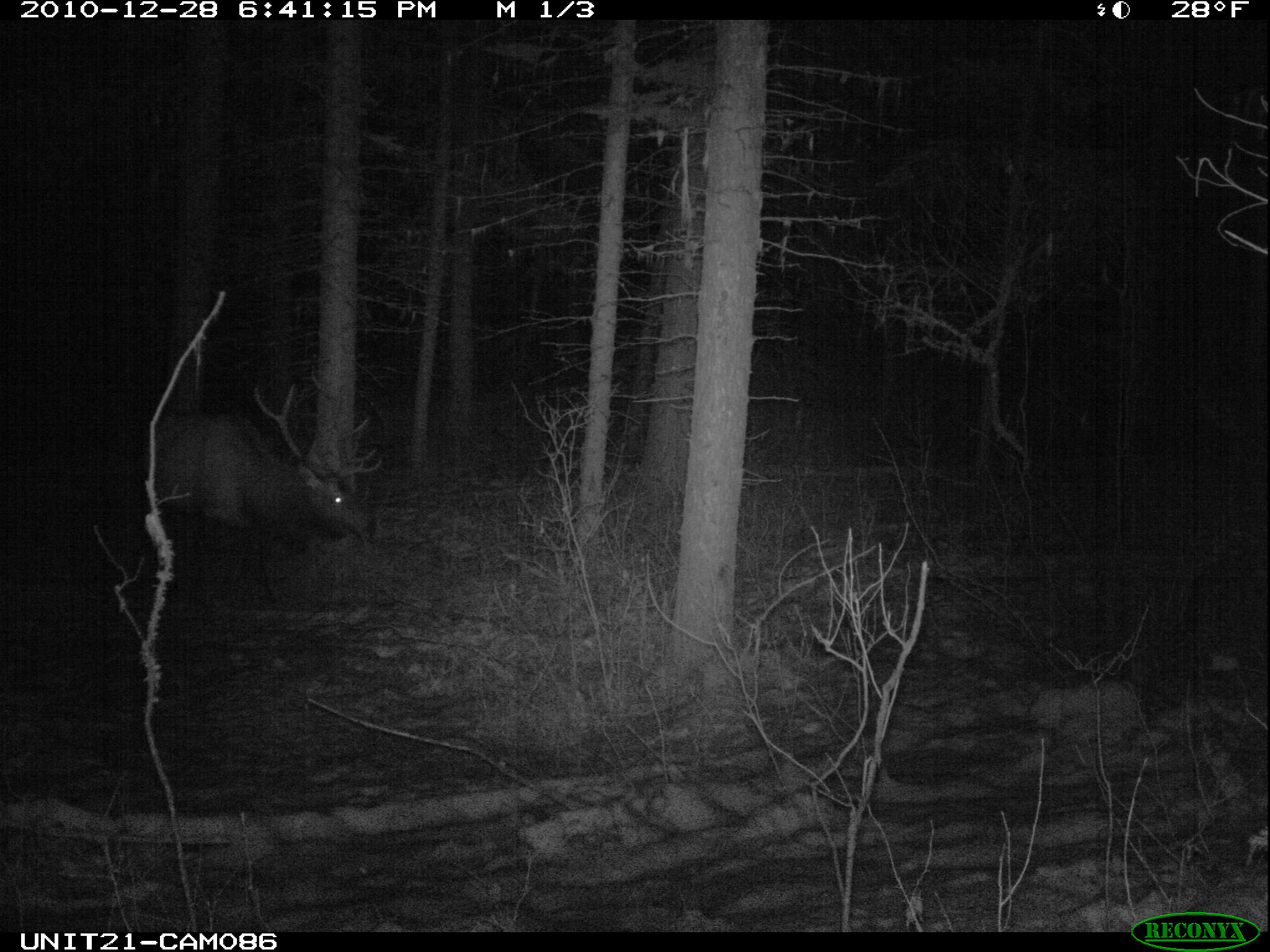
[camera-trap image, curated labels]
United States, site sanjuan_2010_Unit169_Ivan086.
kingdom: Animalia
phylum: Chordata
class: Mammalia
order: Artiodactyla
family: Cervidae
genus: Cervus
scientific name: Cervus elaphus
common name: red deer